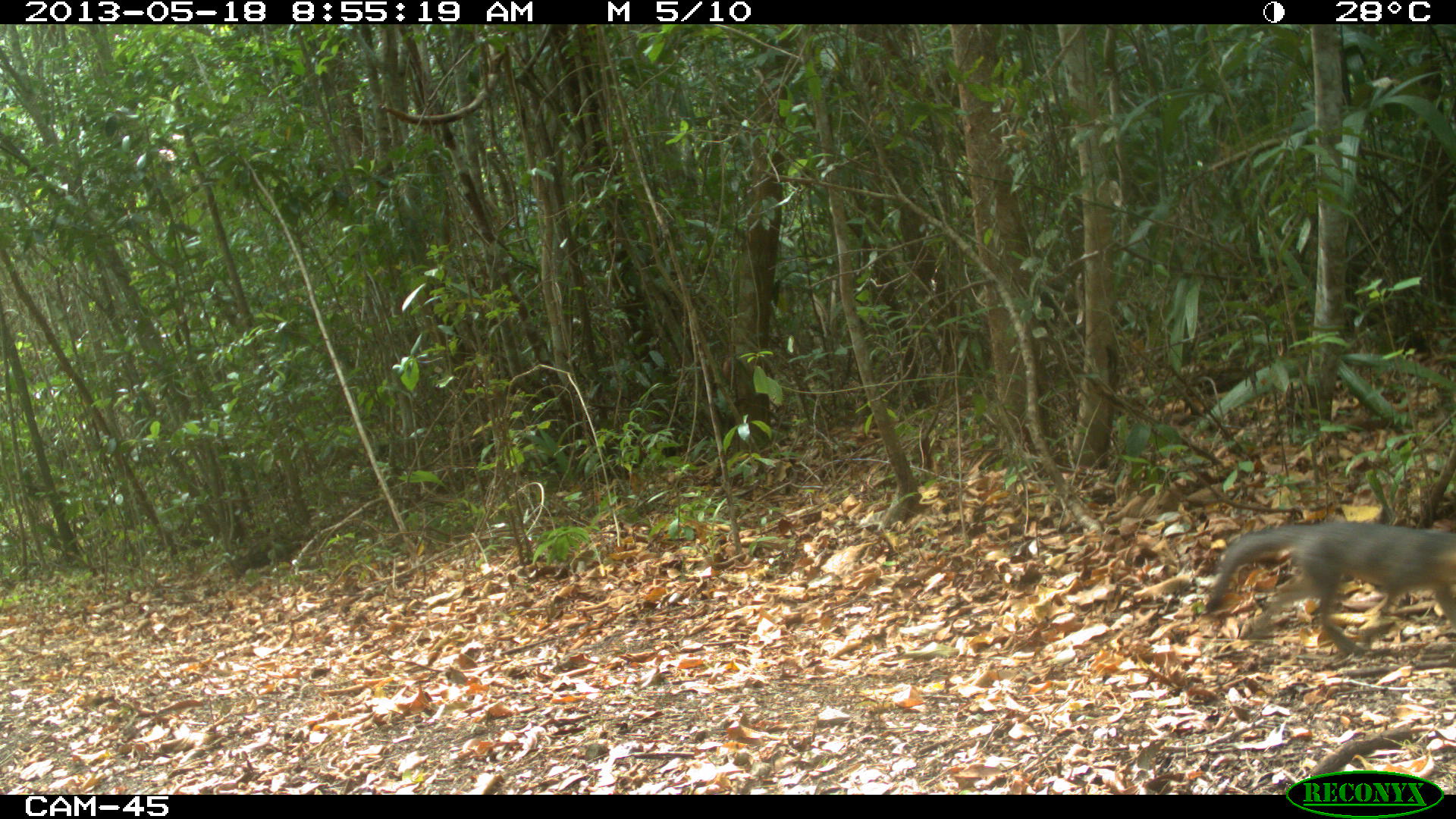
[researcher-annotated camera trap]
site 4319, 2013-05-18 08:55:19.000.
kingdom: Animalia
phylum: Chordata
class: Mammalia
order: Carnivora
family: Canidae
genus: Urocyon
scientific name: Urocyon cinereoargenteus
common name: gray fox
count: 1